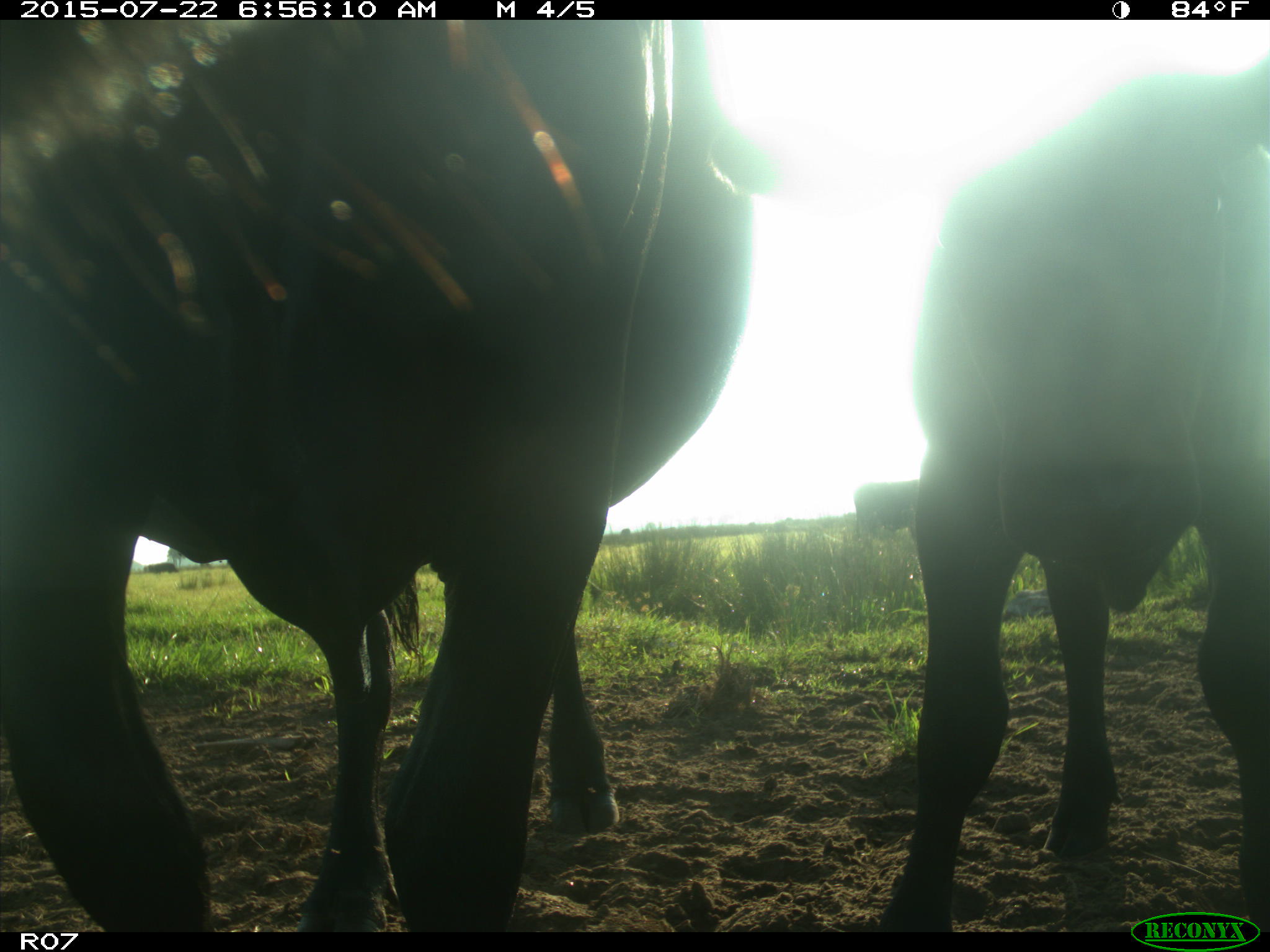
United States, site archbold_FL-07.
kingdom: Animalia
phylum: Chordata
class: Mammalia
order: Artiodactyla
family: Bovidae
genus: Bos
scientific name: Bos taurus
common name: domestic cow